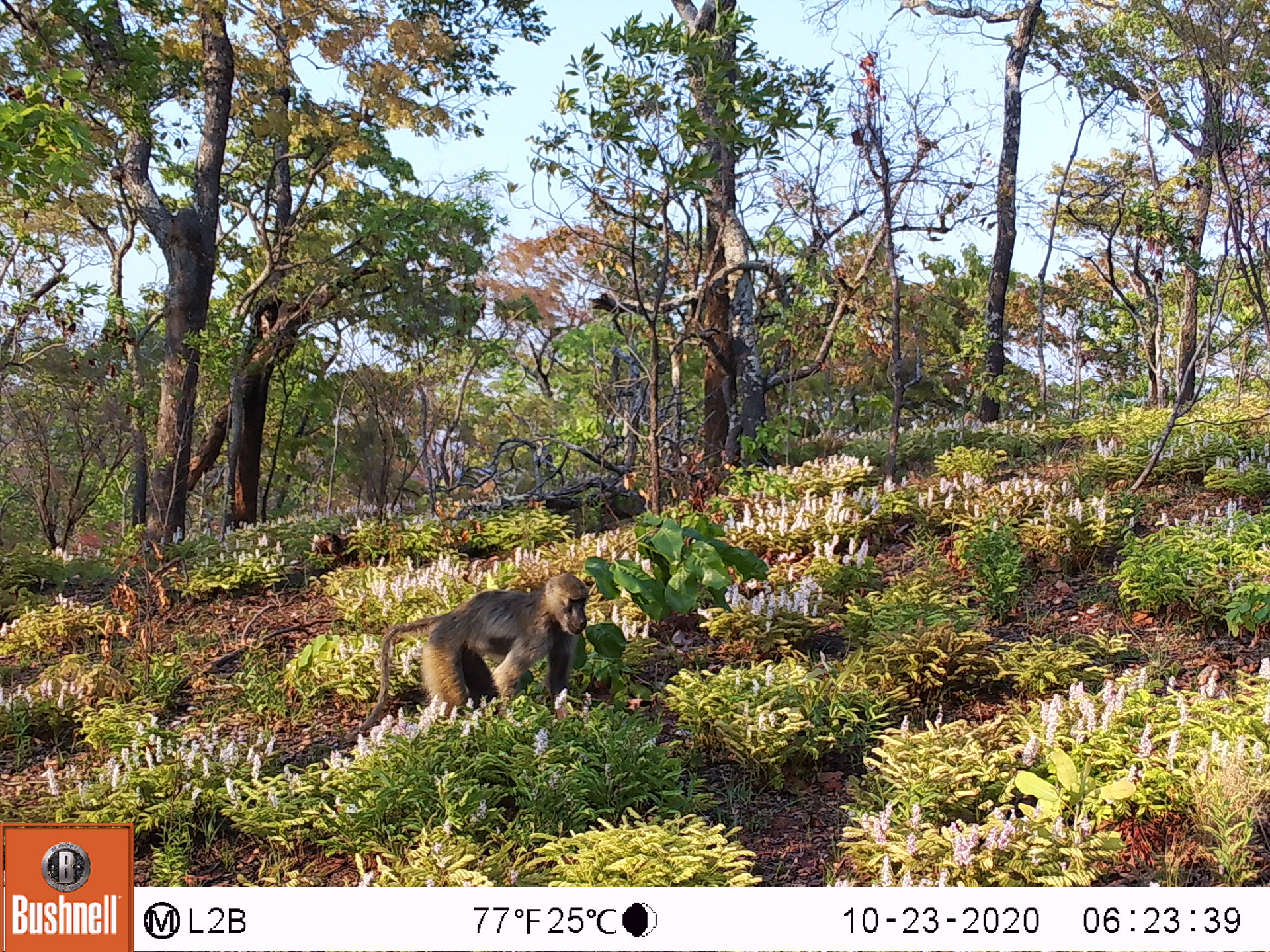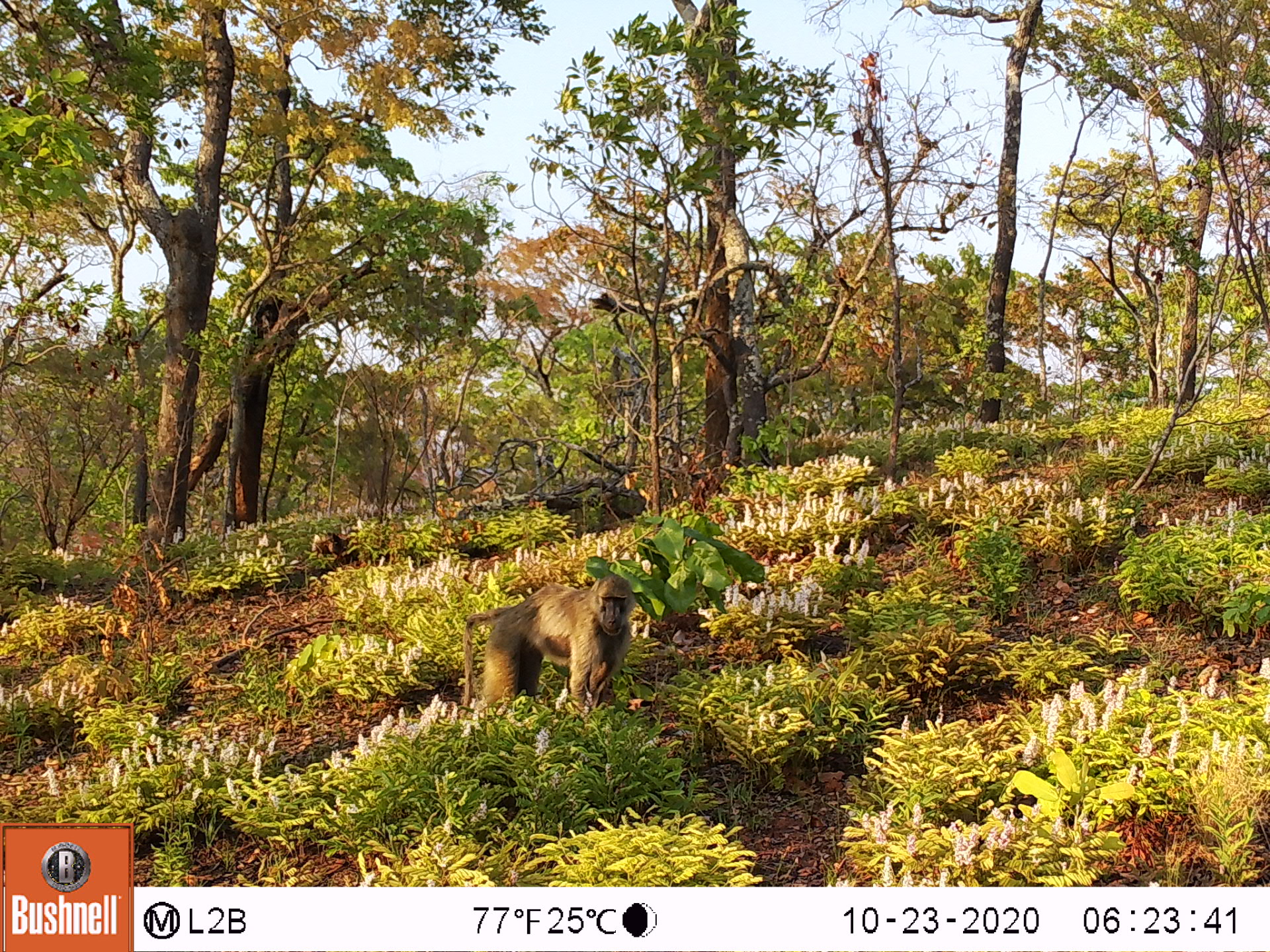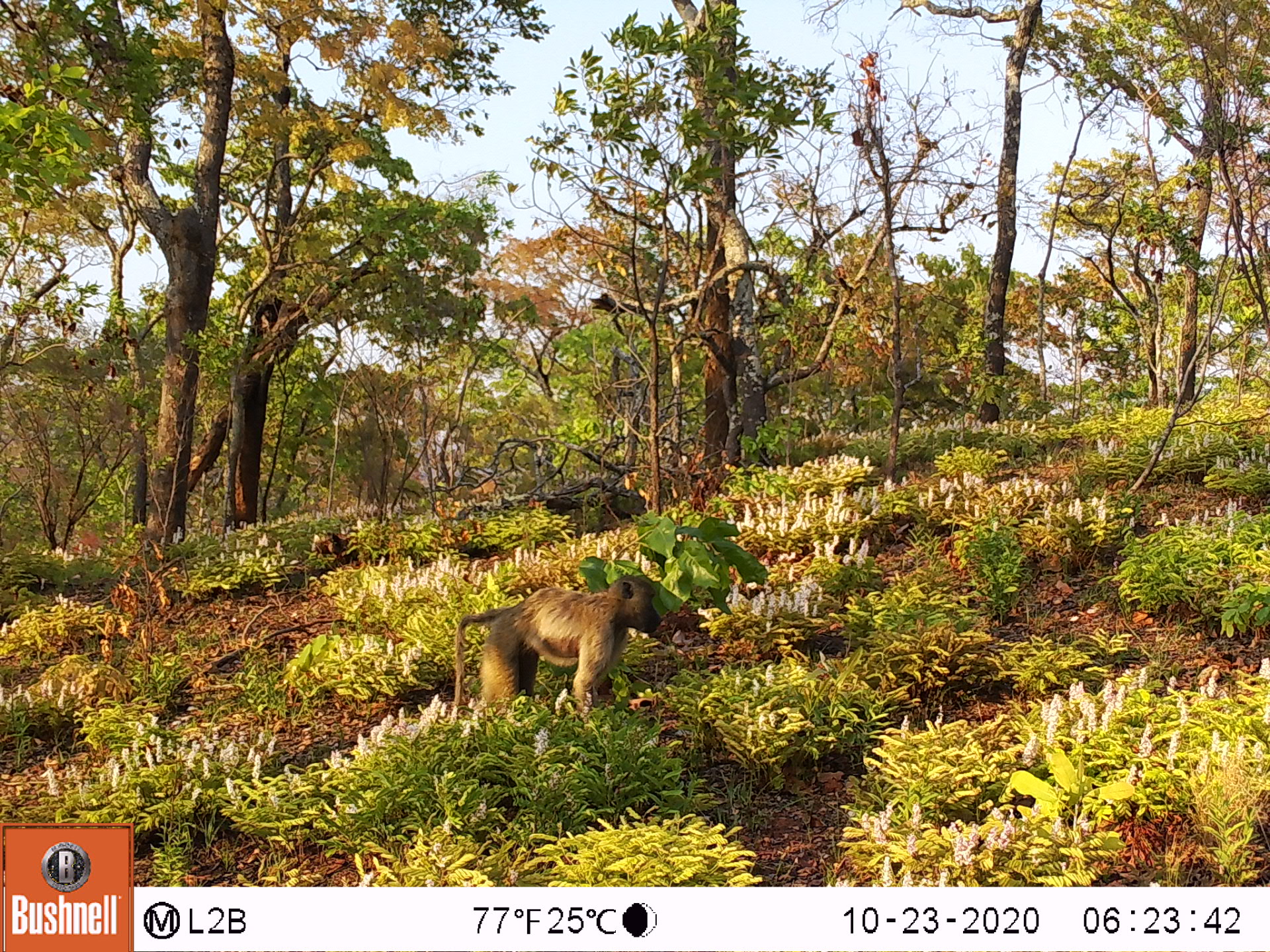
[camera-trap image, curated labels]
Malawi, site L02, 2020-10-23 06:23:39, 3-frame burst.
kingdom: Animalia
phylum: Chordata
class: Mammalia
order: Primates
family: Cercopithecidae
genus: Papio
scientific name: Papio cynocephalus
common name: yellow baboon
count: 1